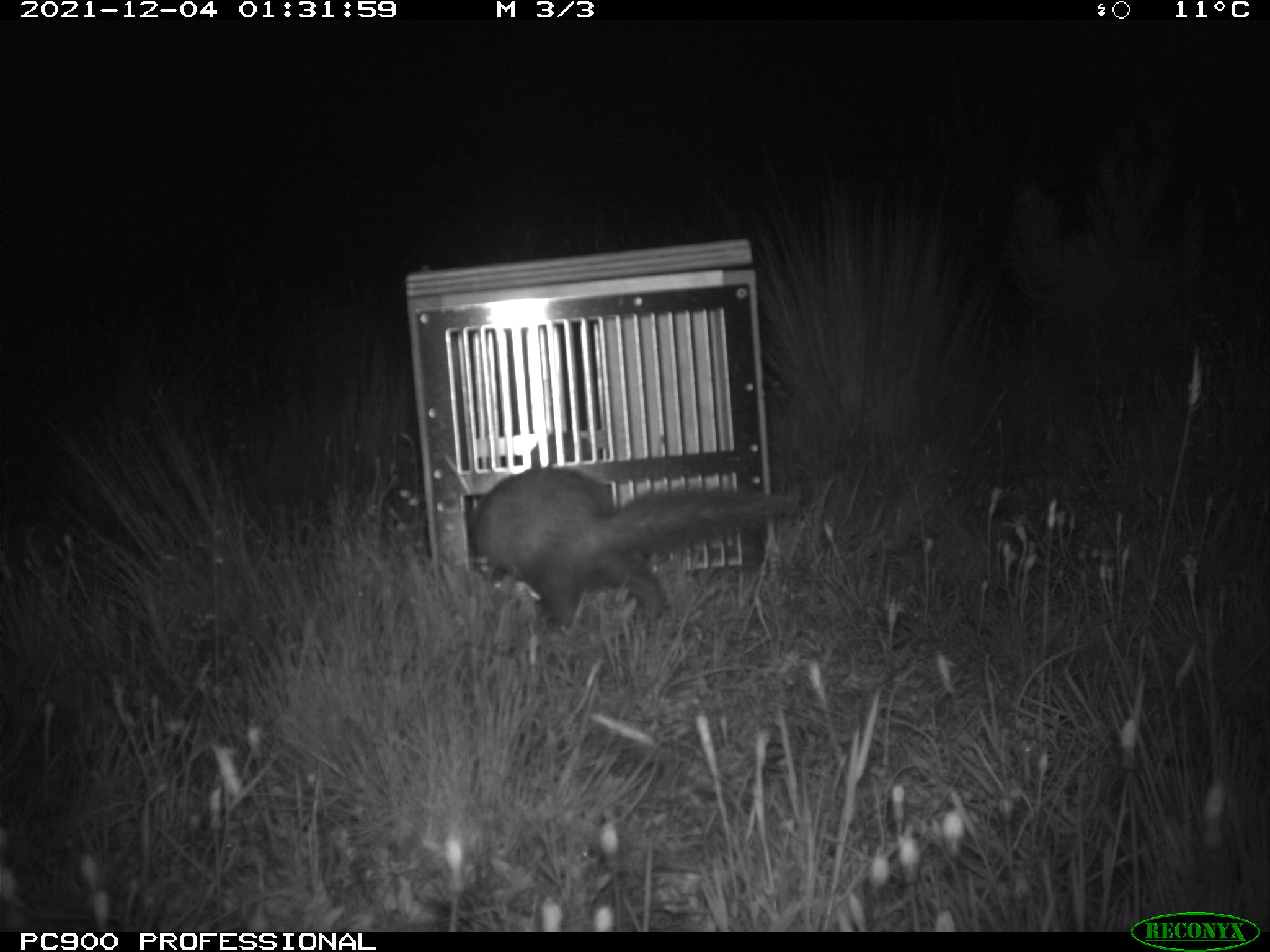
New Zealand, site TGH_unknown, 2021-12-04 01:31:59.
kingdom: Animalia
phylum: Chordata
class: Mammalia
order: Carnivora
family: Mustelidae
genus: Mustela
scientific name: Mustela furo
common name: ferret